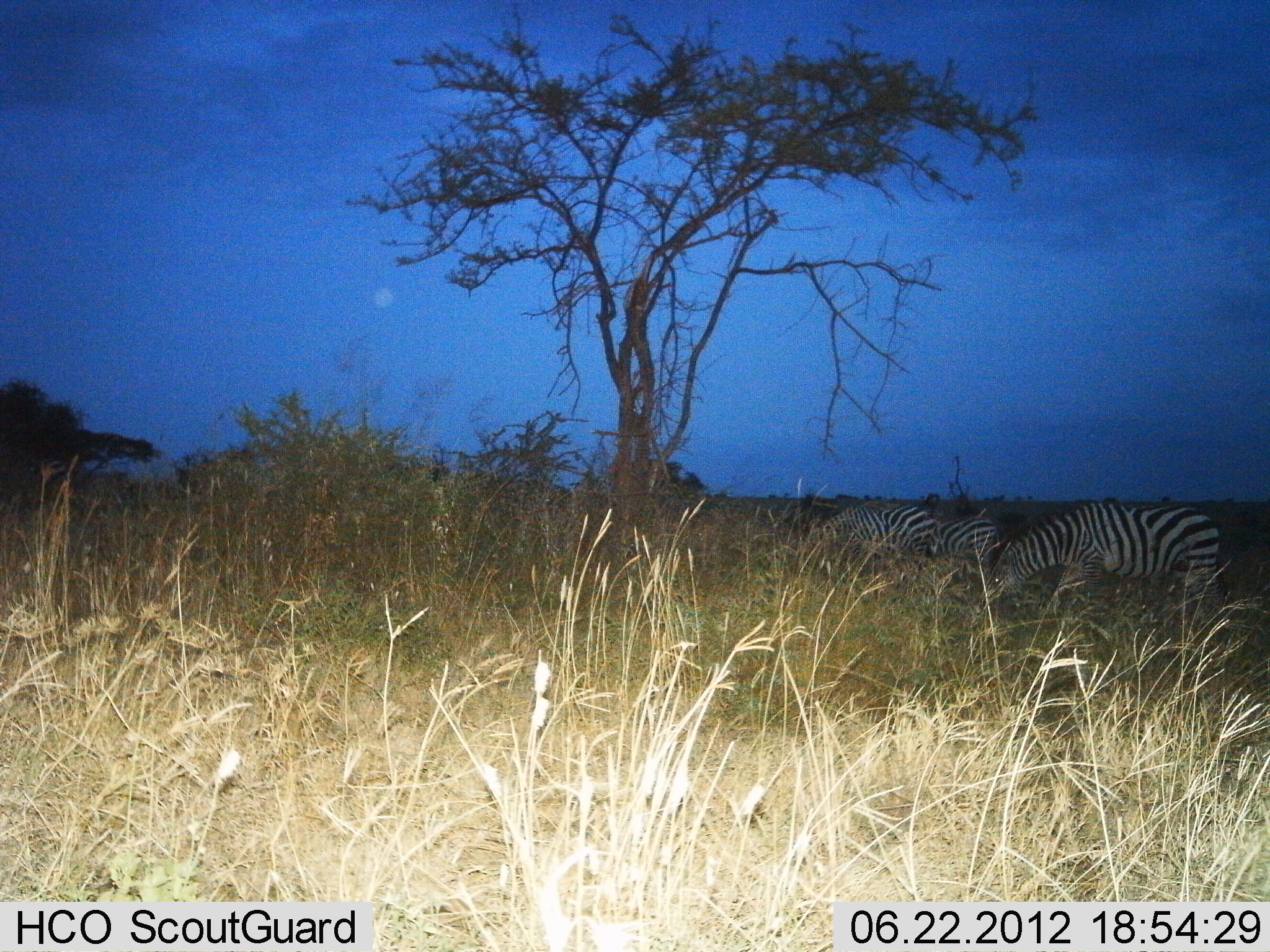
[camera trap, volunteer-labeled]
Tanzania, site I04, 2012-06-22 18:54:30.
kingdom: Animalia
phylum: Chordata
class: Mammalia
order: Perissodactyla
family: Equidae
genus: Equus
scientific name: Equus quagga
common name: plains zebra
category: zebra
Zebra (plains zebra) (Equus quagga), count 3. Behavior (volunteer vote fractions): standing 10%, resting 0%, moving 0%, interacting 0%. Young present (vote fraction): 10%. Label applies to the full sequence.